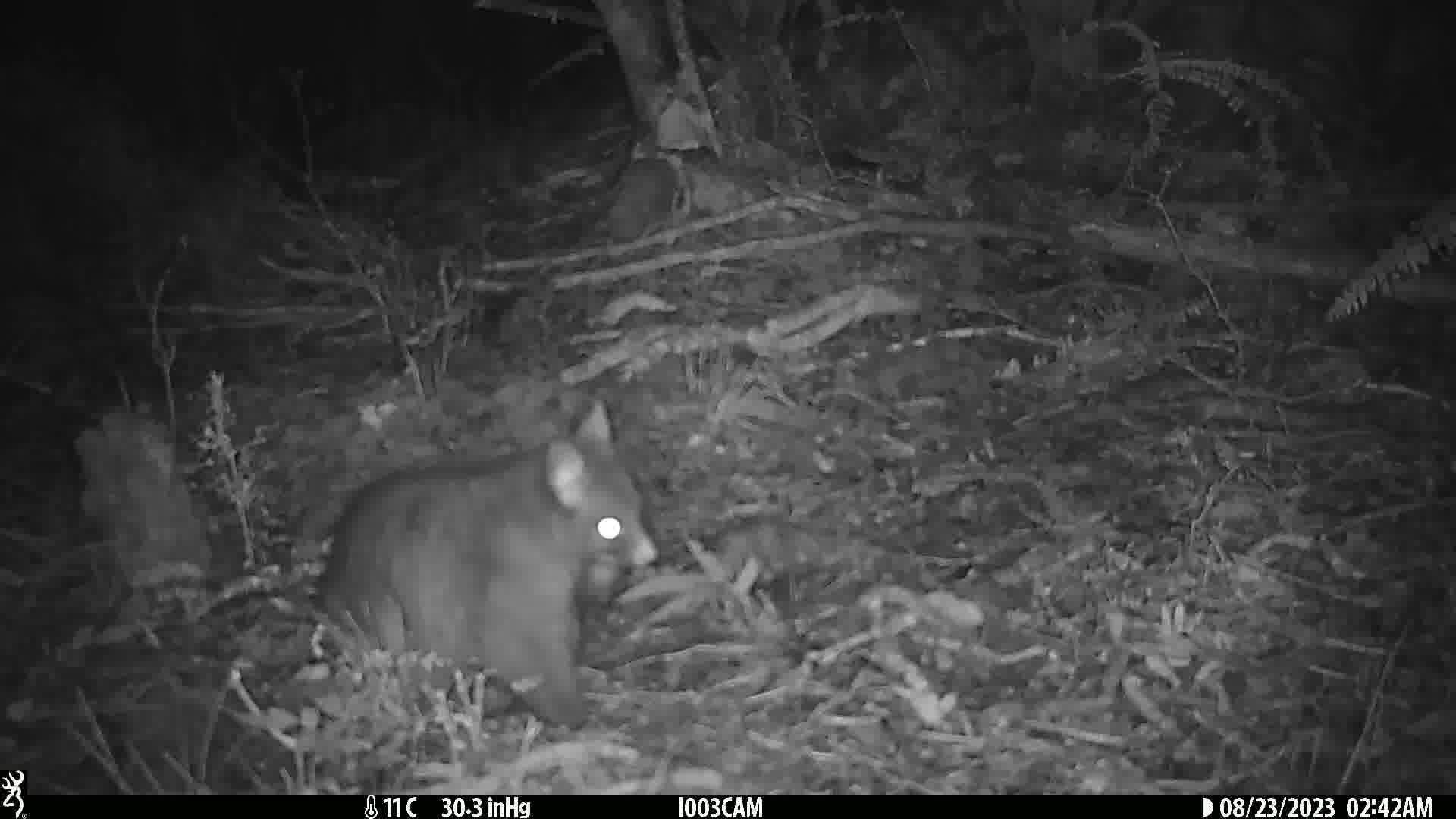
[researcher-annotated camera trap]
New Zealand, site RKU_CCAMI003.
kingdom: Animalia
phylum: Chordata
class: Mammalia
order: Diprotodontia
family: Phalangeridae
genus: Trichosurus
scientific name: Trichosurus vulpecula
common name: common brushtail possum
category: possum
Possum (common brushtail possum) (Trichosurus vulpecula).